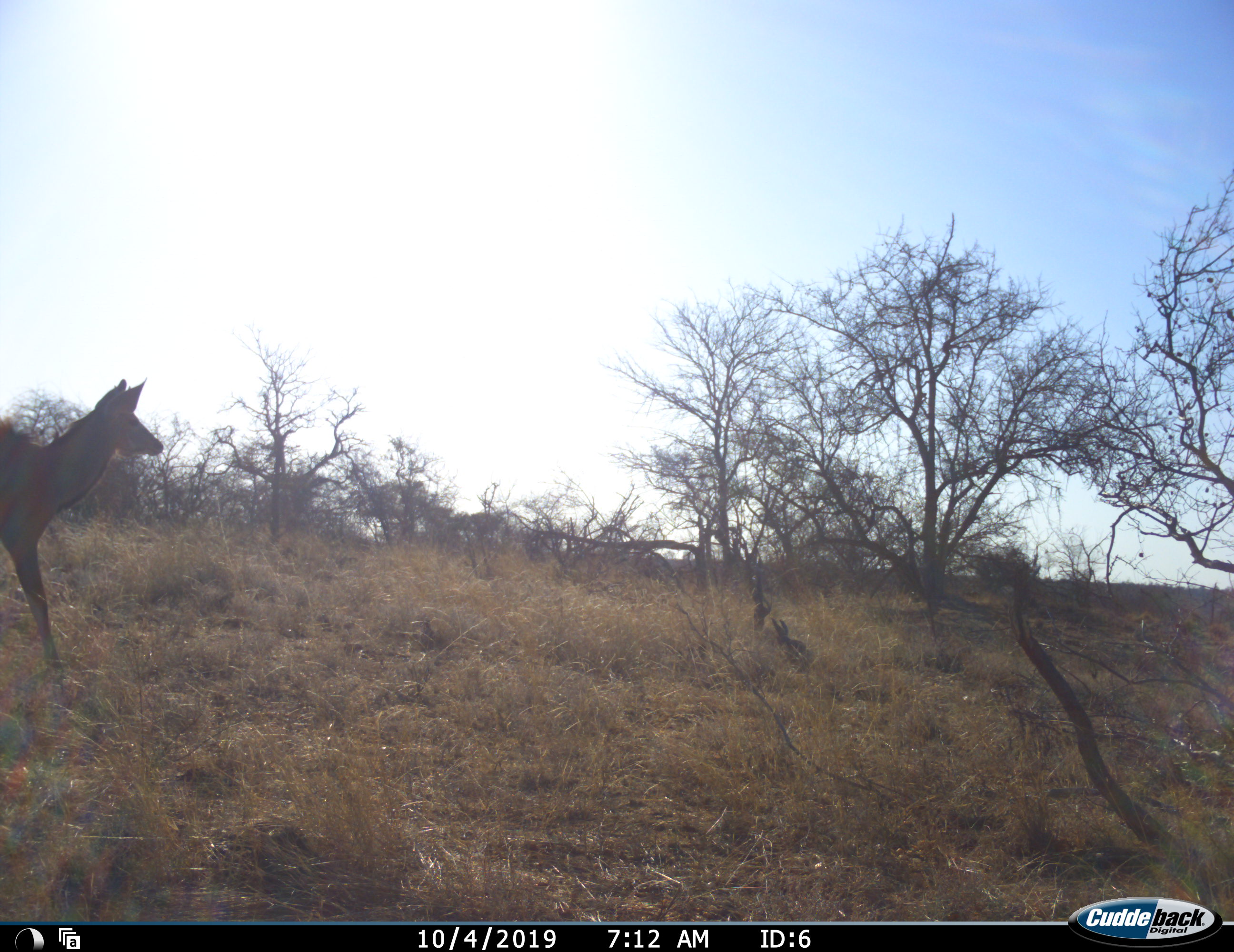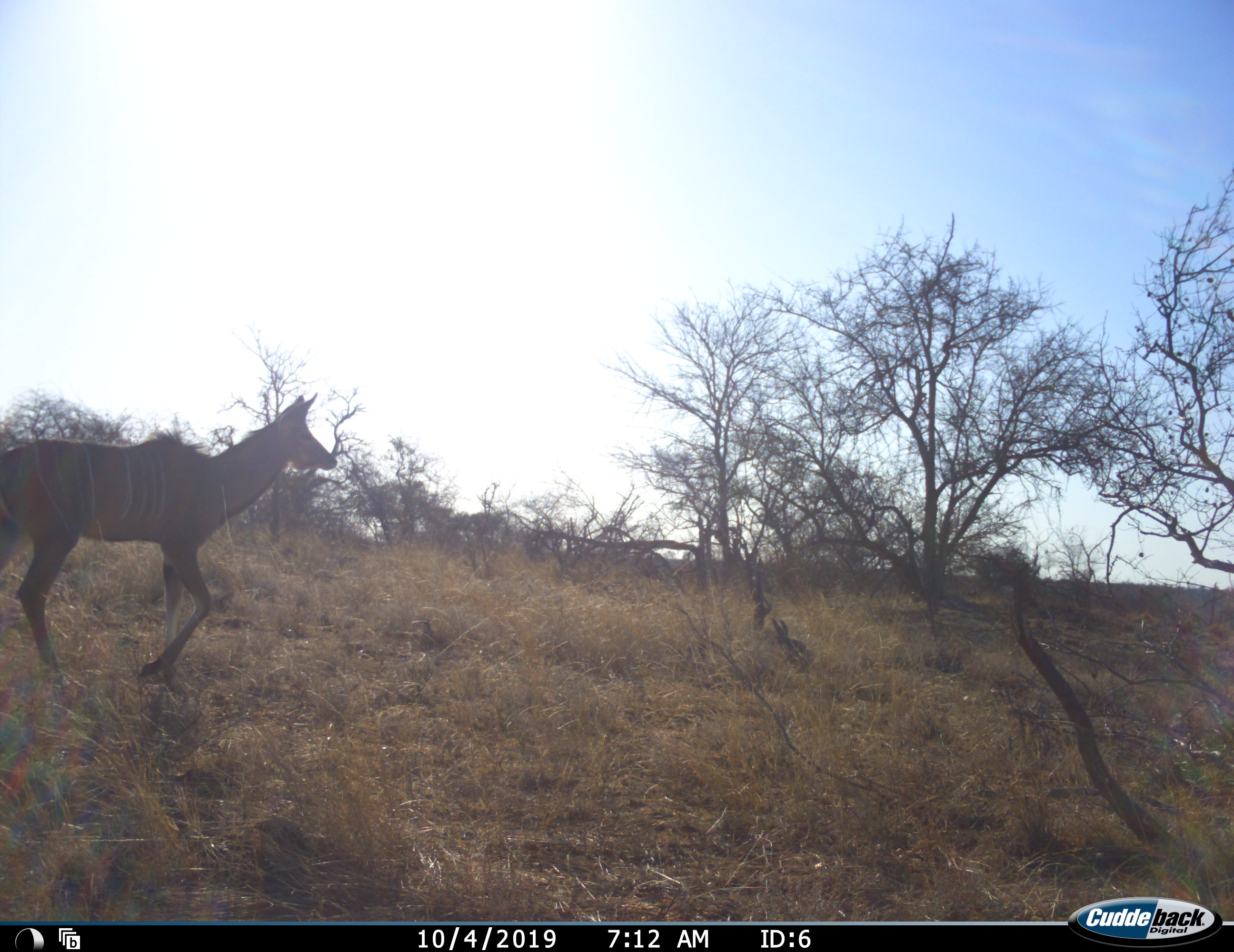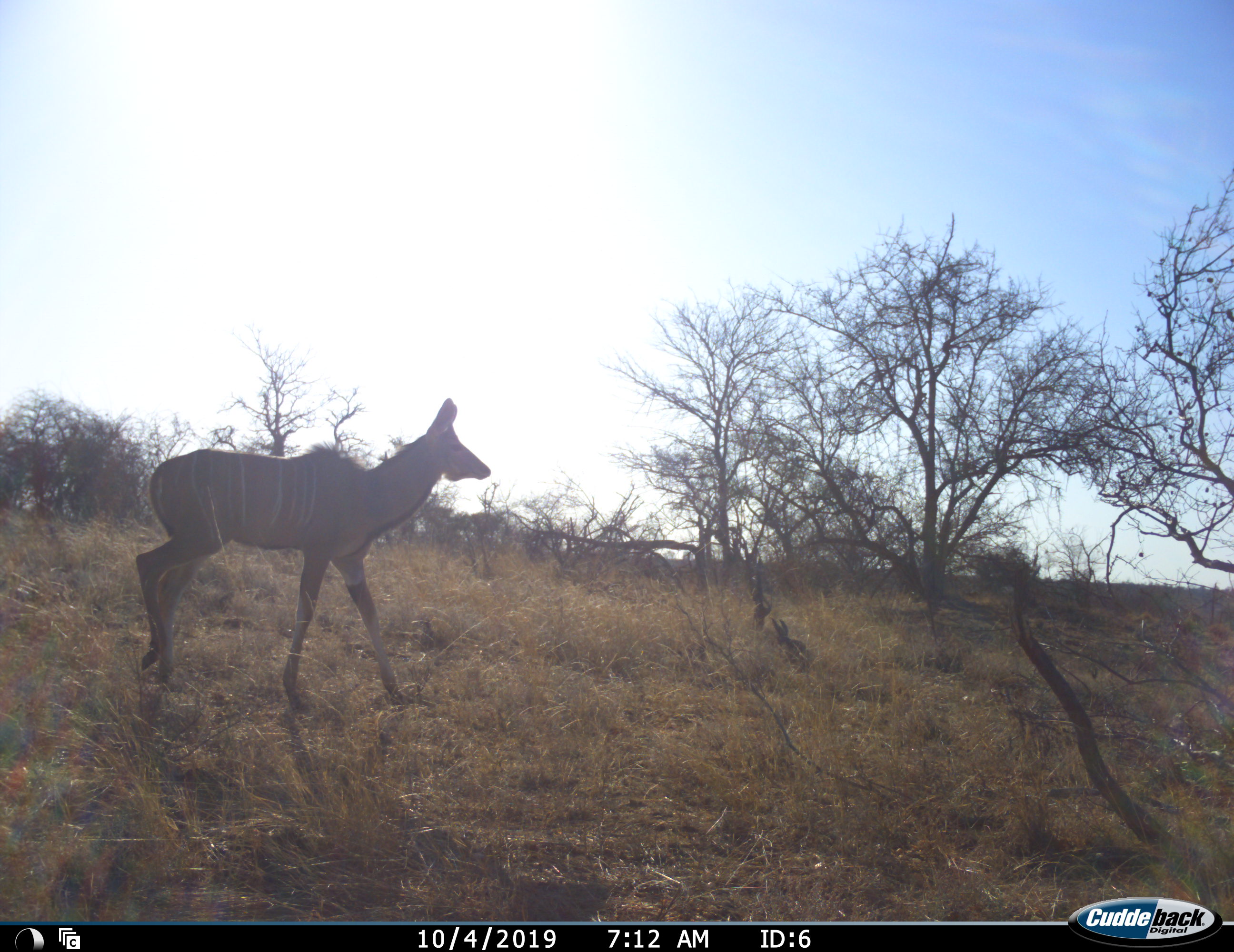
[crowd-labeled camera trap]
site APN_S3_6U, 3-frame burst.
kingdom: Animalia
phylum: Chordata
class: Mammalia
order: Artiodactyla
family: Bovidae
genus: Tragelaphus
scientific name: Tragelaphus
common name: kudu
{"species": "kudu (Tragelaphus)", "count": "1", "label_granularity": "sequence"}